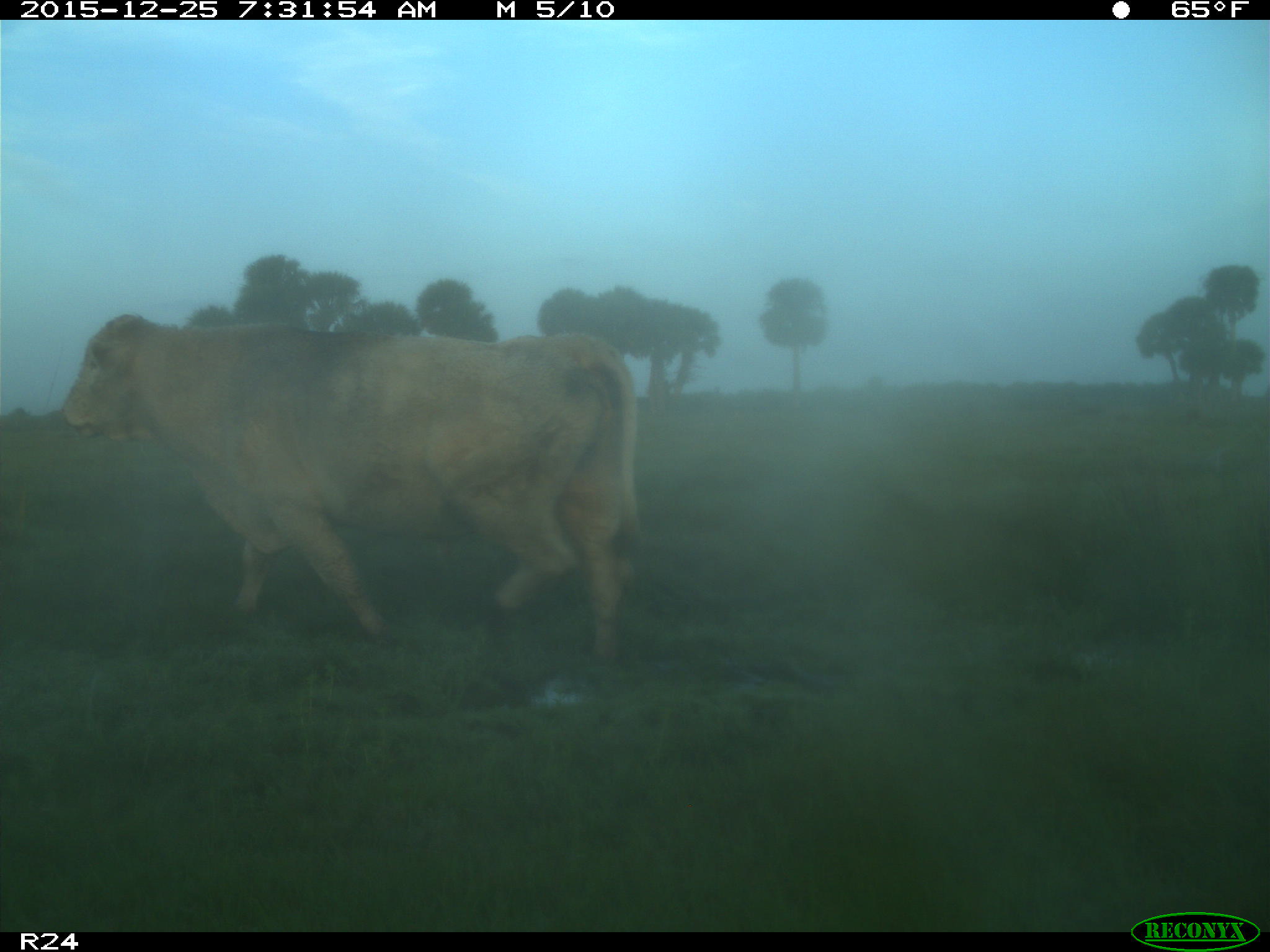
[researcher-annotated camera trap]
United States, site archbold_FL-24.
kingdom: Animalia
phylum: Chordata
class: Mammalia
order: Artiodactyla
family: Bovidae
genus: Bos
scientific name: Bos taurus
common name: domestic cow